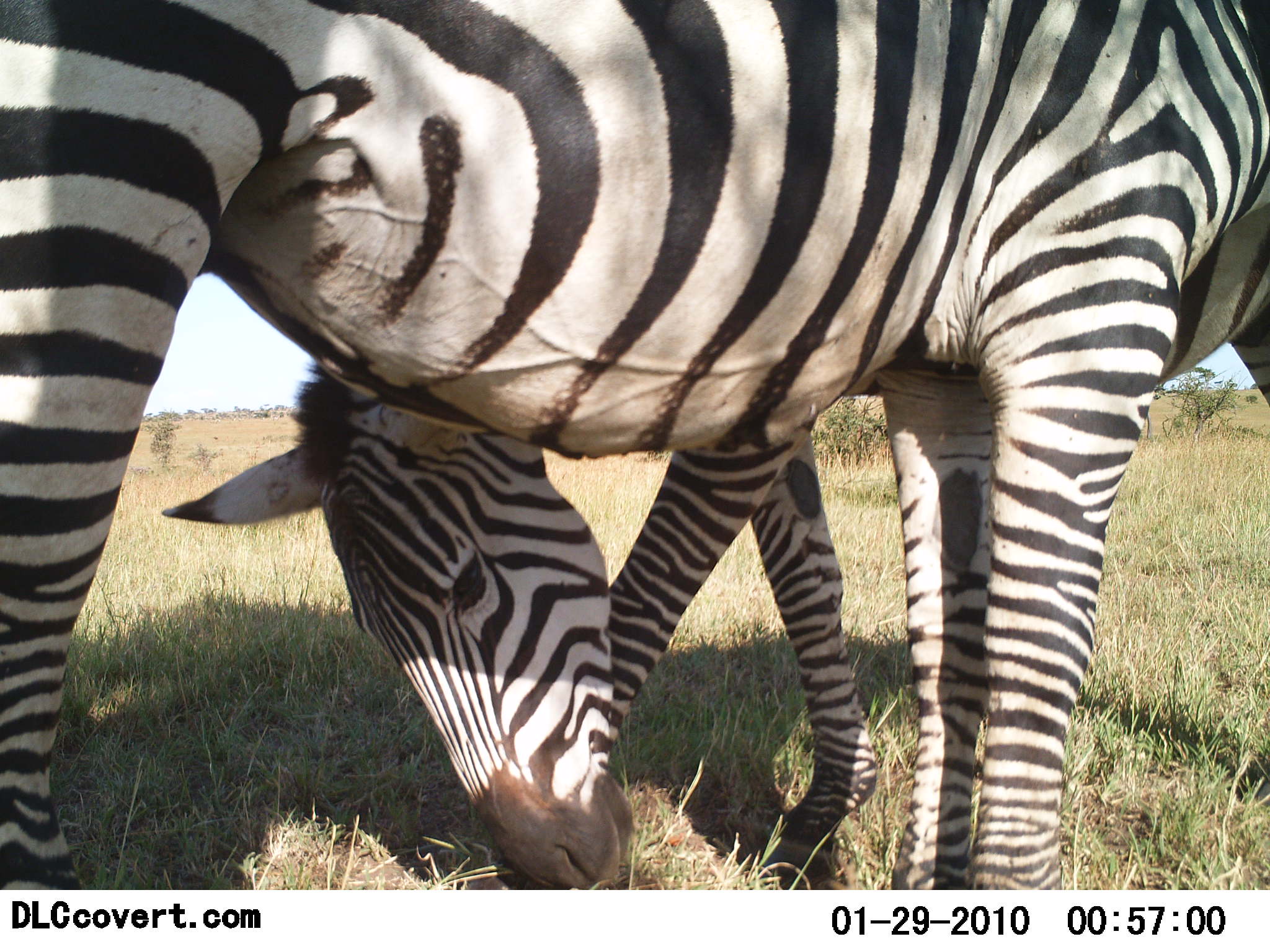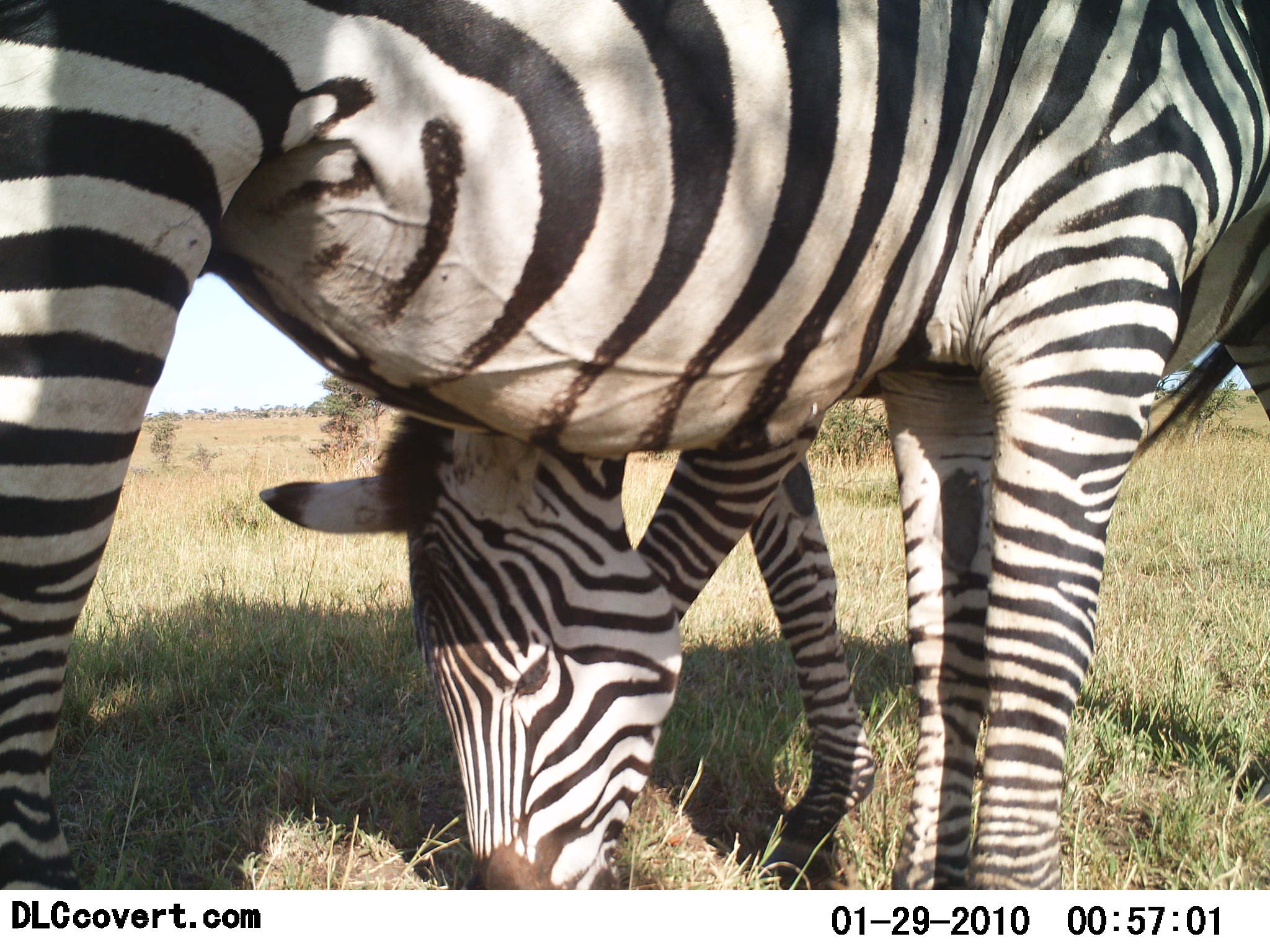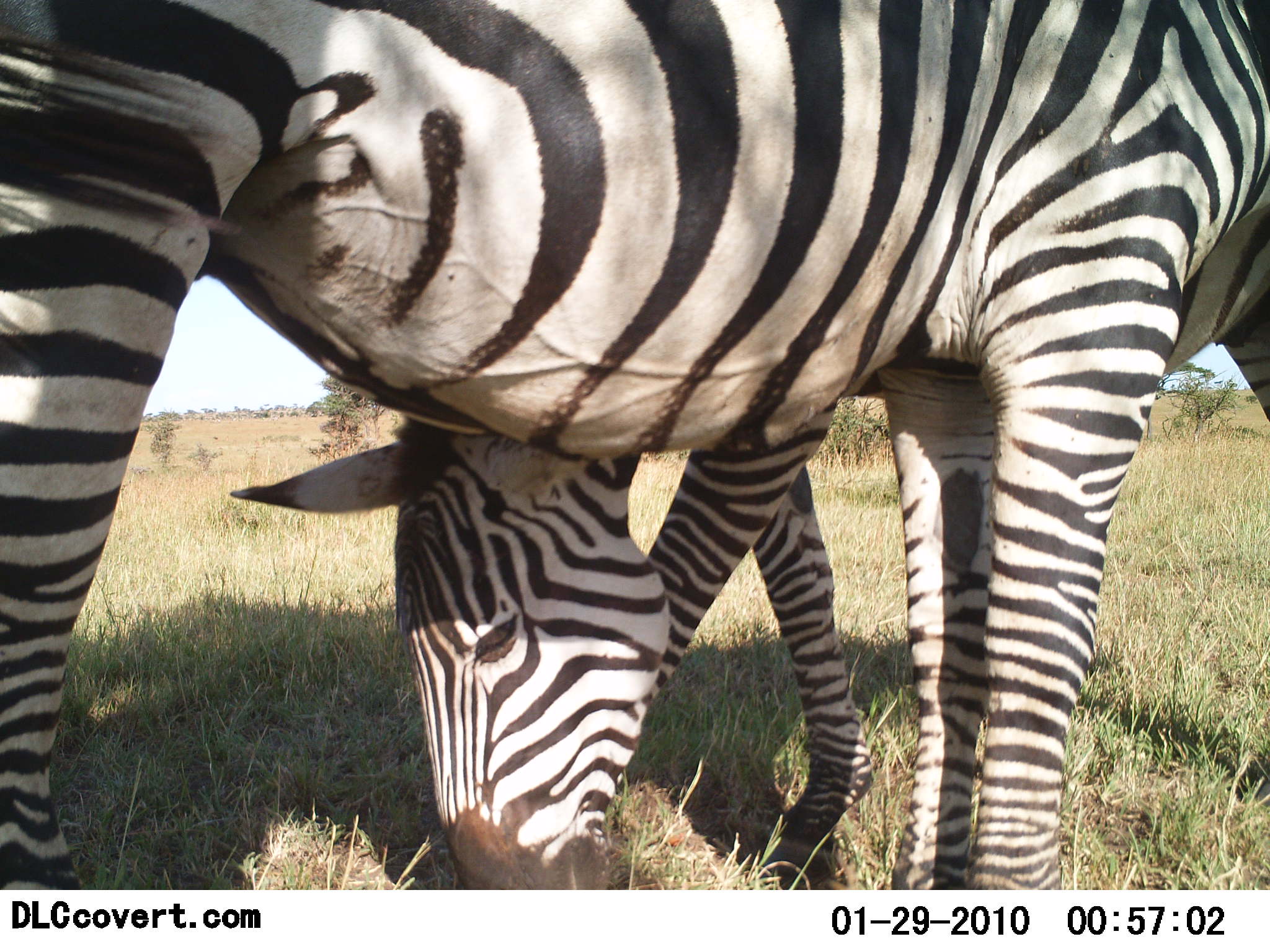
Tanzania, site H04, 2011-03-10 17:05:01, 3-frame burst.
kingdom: Animalia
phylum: Chordata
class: Mammalia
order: Perissodactyla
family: Equidae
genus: Equus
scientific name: Equus quagga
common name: plains zebra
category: zebra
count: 2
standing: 50%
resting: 0%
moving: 0%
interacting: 8%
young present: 8%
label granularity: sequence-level